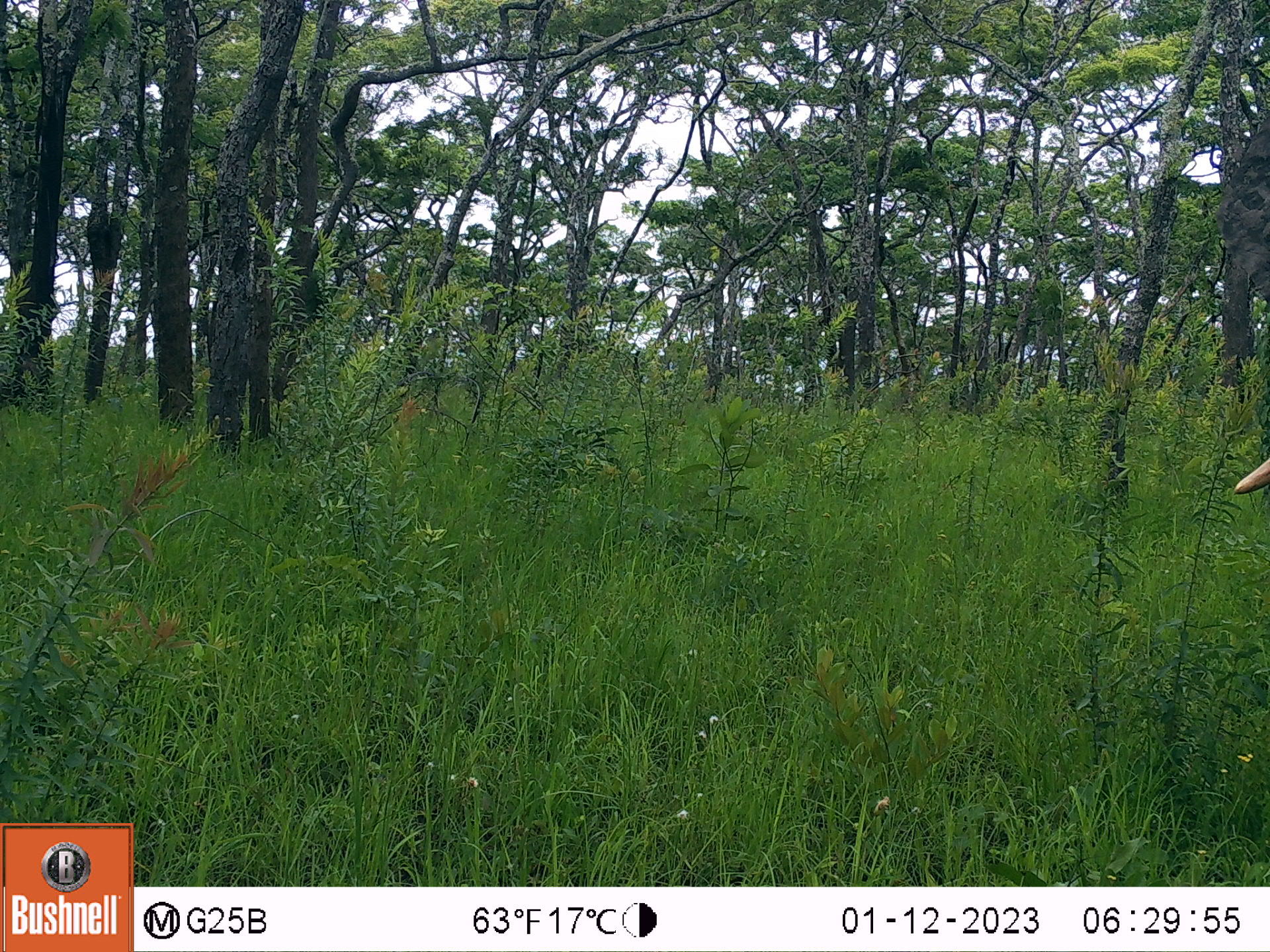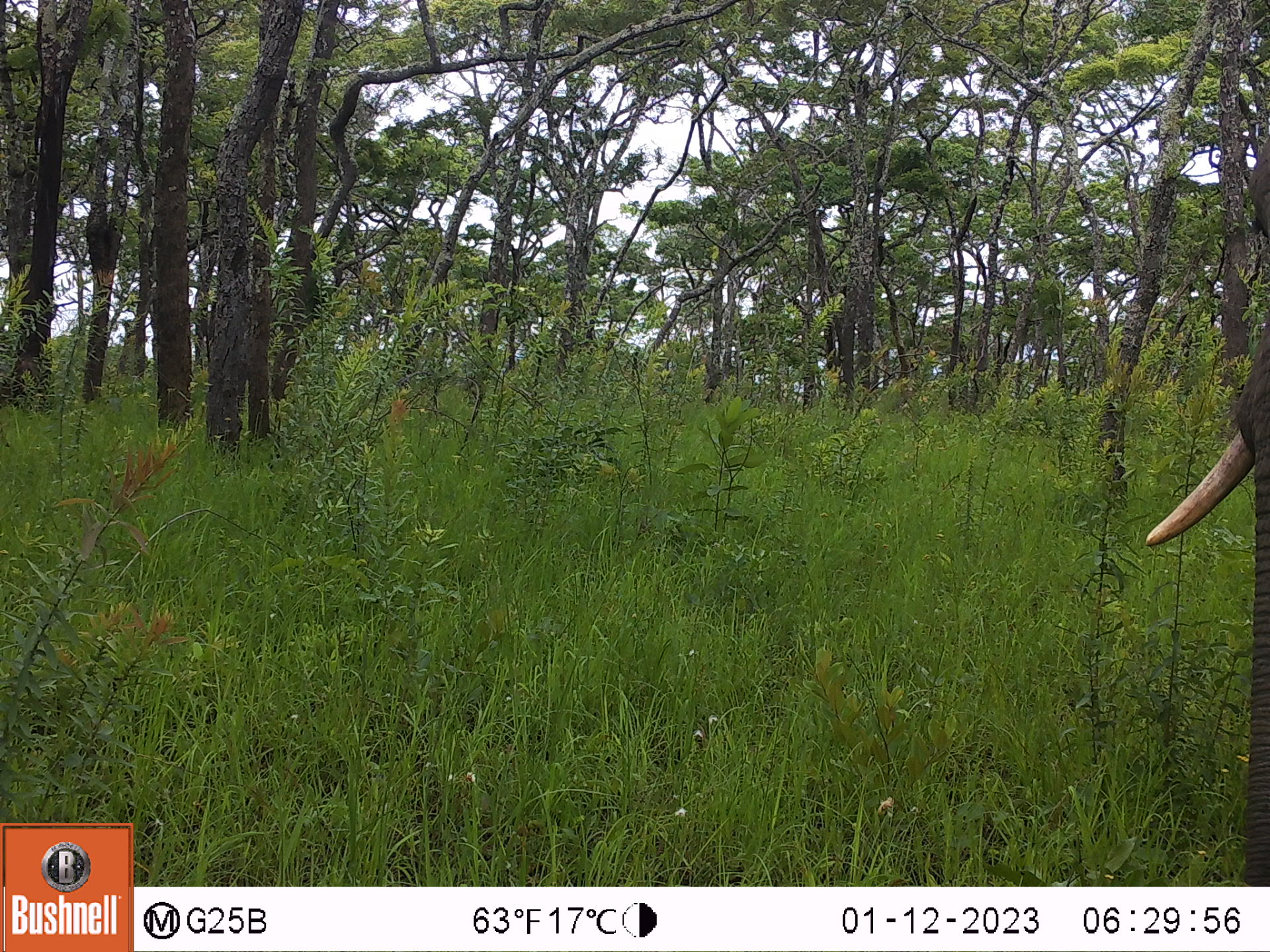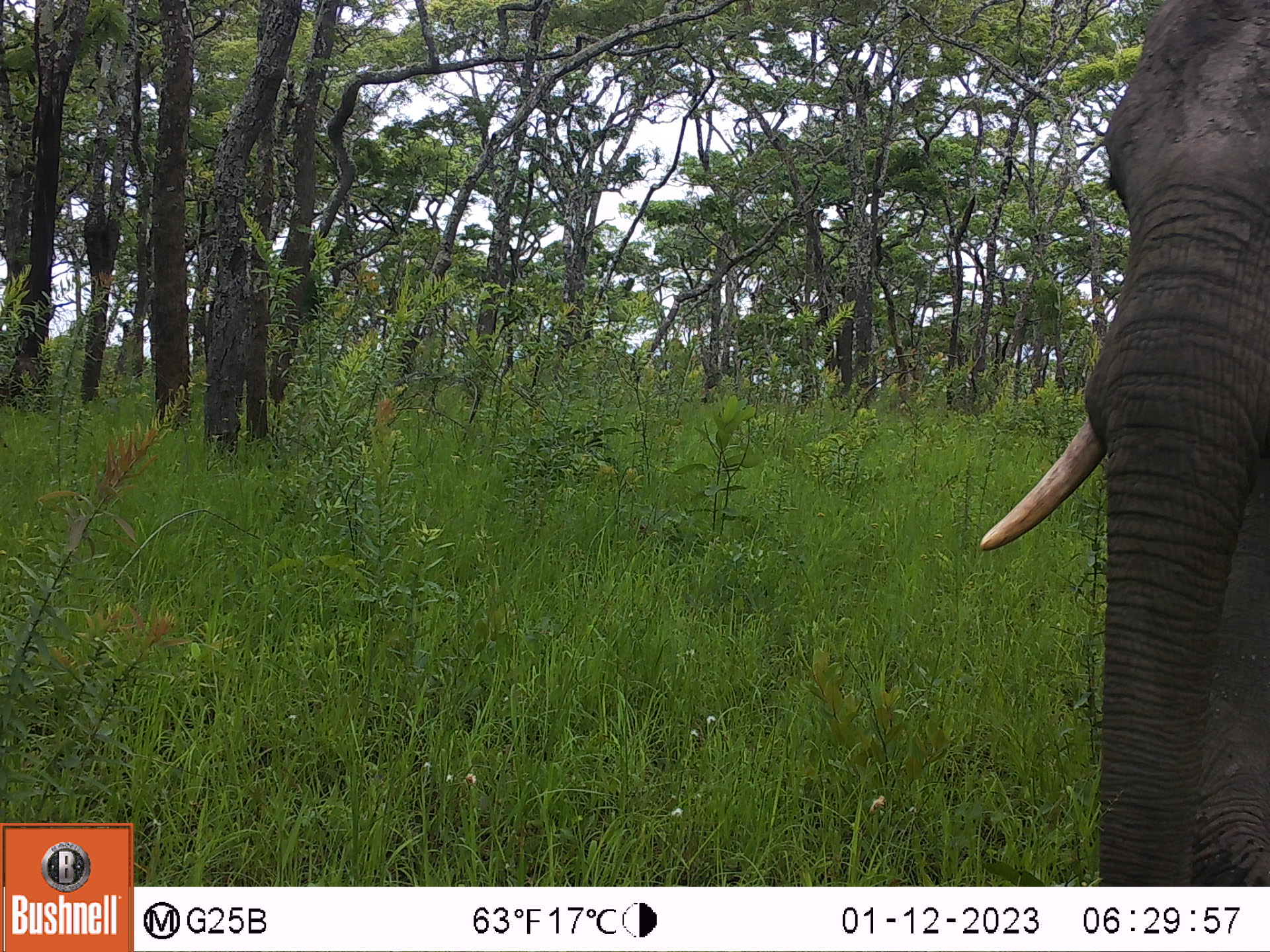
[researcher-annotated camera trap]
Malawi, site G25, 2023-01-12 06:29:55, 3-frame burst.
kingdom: Animalia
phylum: Chordata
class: Mammalia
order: Proboscidea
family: Elephantidae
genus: Loxodonta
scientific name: Loxodonta africana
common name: african savanna elephant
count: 1